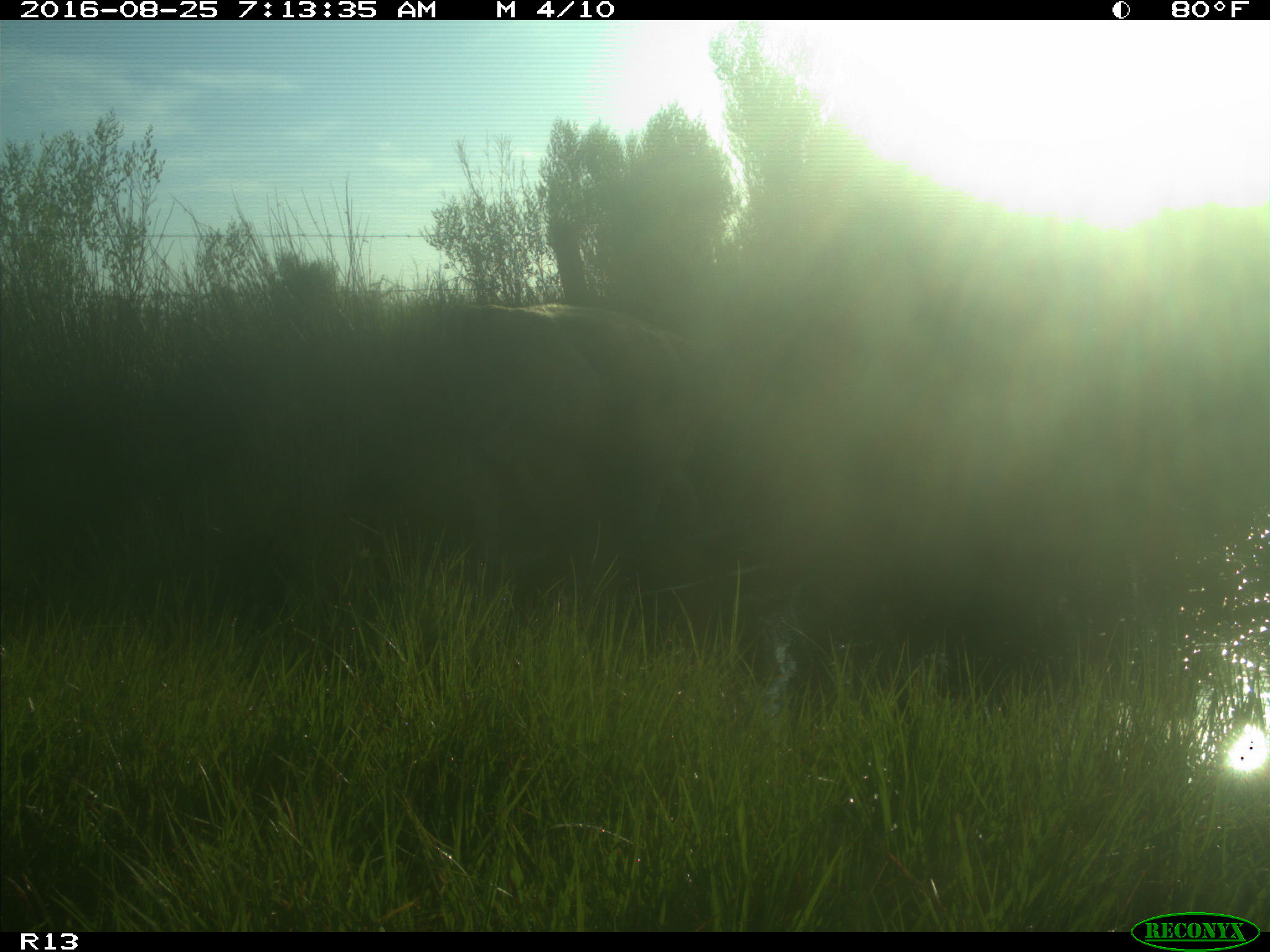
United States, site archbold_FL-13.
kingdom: Animalia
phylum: Chordata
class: Mammalia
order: Artiodactyla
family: Bovidae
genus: Bos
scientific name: Bos taurus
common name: domestic cow